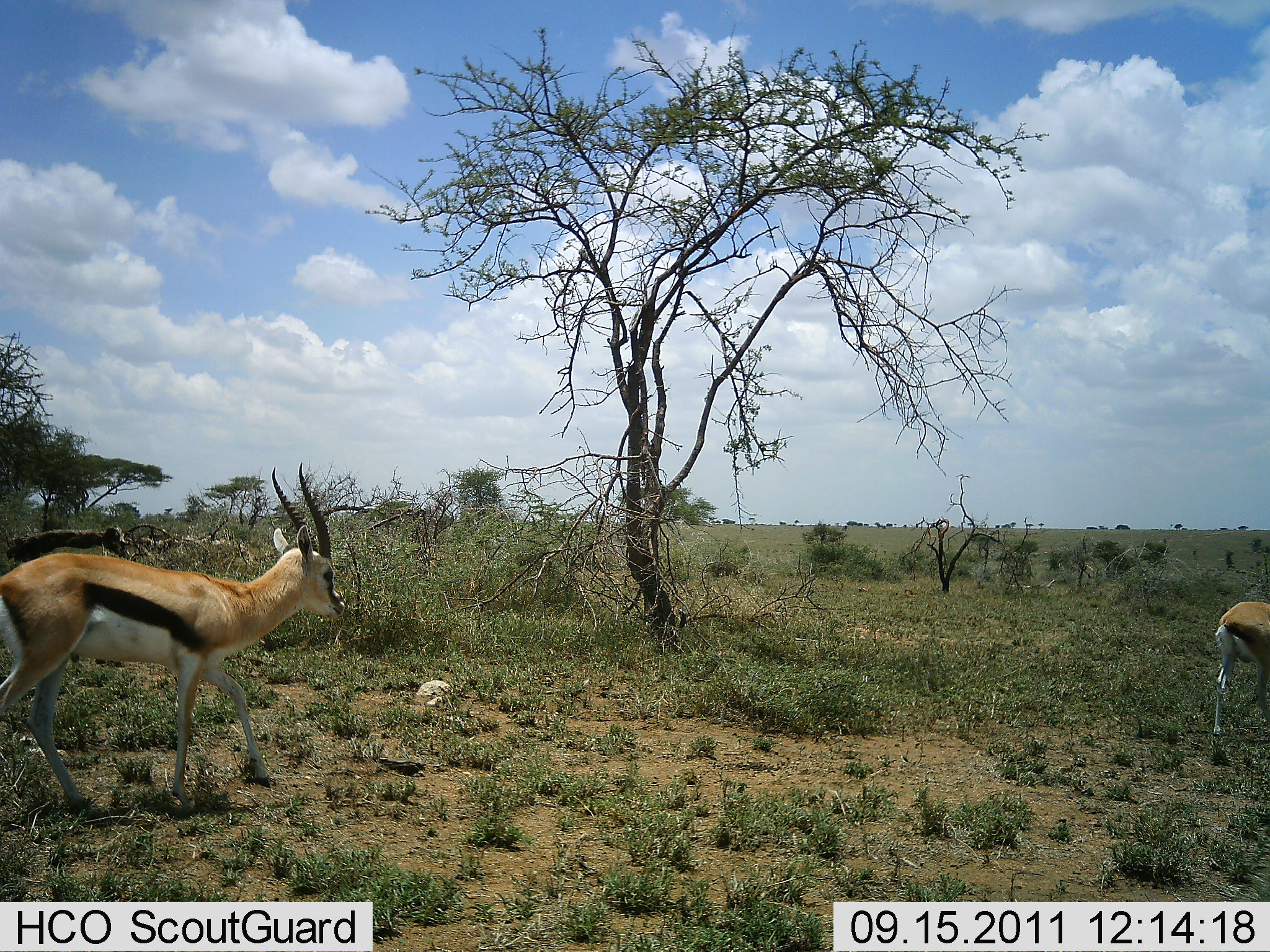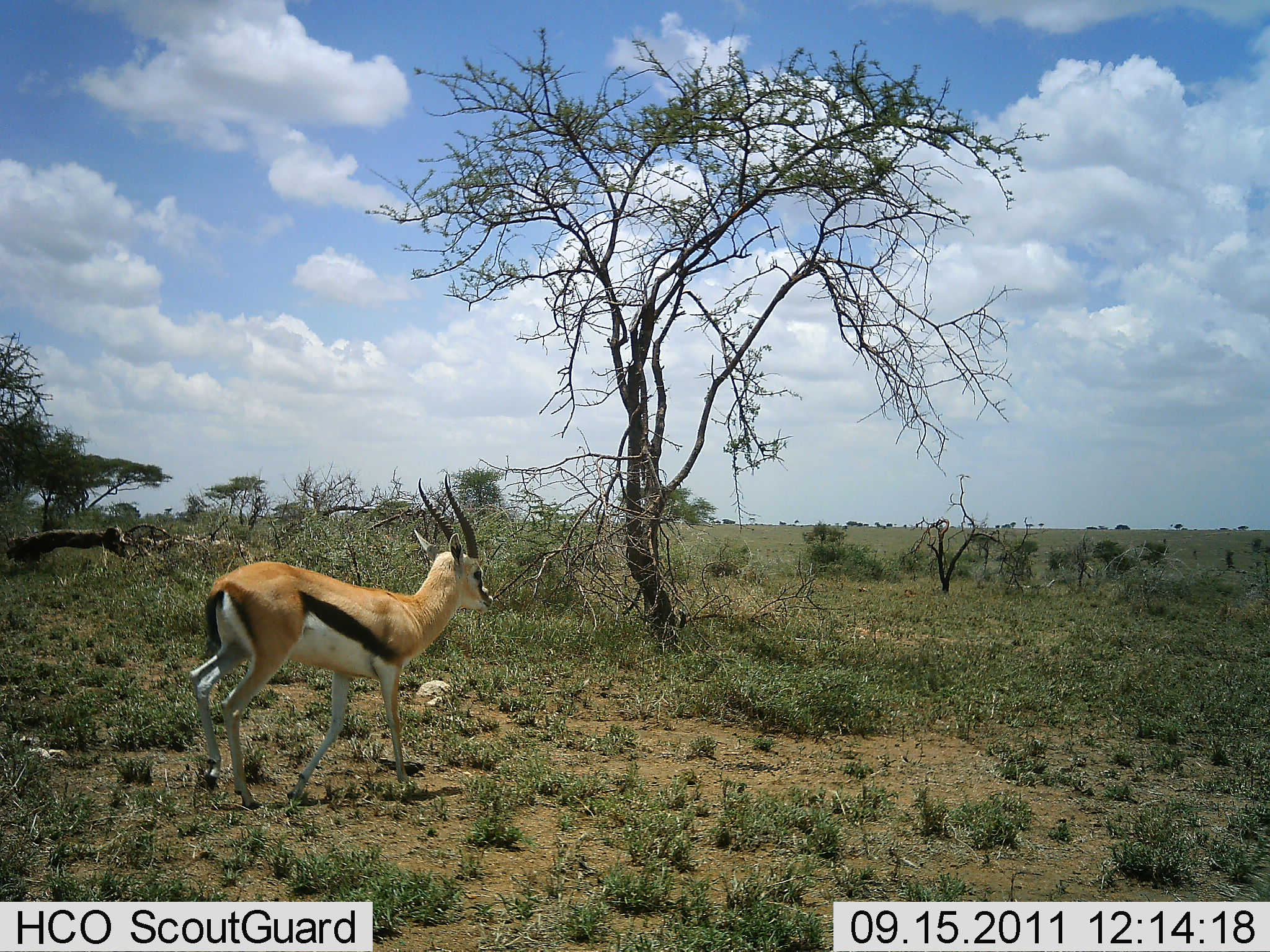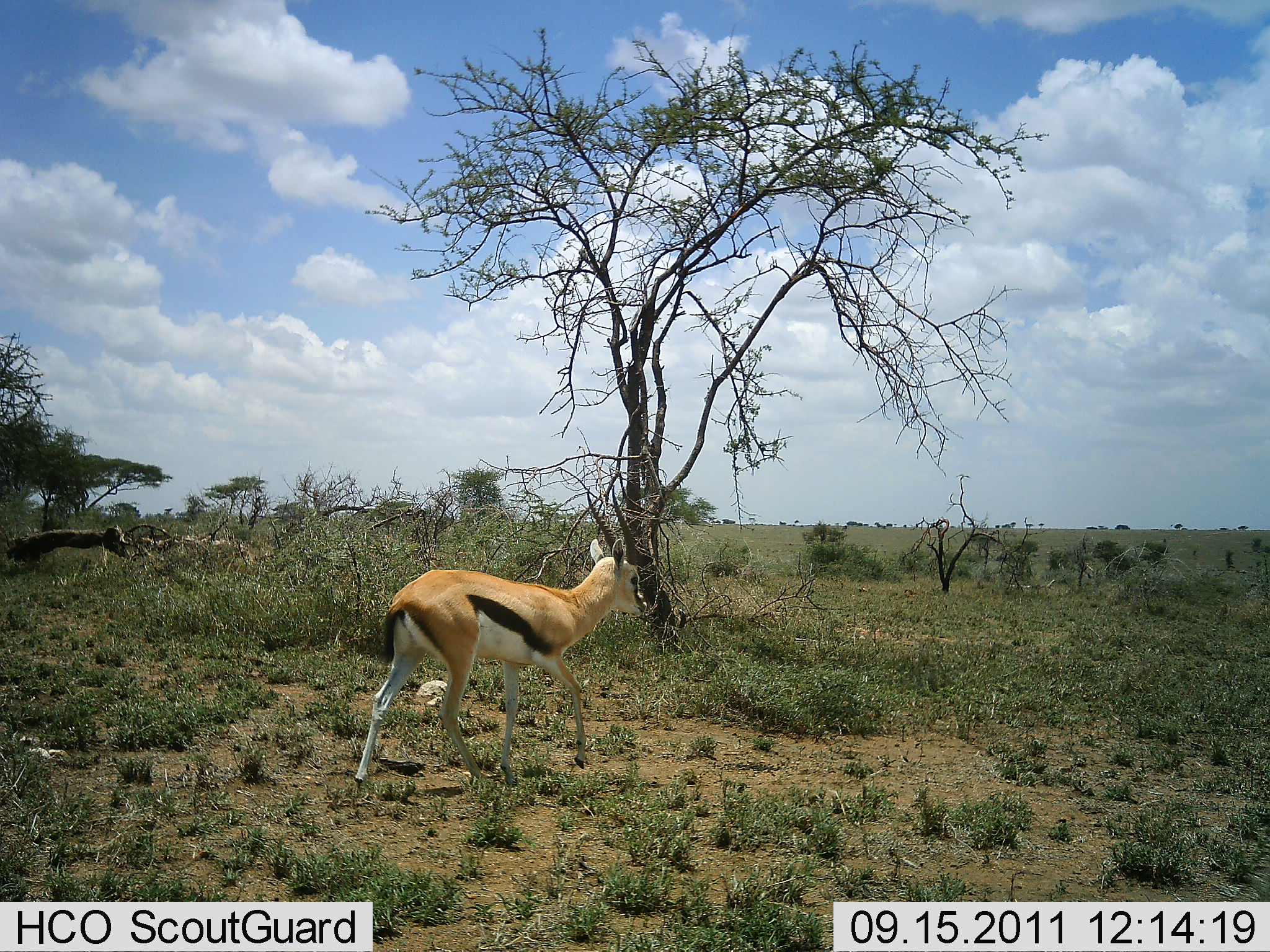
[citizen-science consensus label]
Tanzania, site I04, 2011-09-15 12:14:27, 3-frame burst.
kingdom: Animalia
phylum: Chordata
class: Mammalia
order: Artiodactyla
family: Bovidae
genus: Eudorcas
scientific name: Eudorcas thomsonii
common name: thomson's gazelle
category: gazellethomsons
Gazellethomsons (thomson's gazelle) (Eudorcas thomsonii), count 2. Behavior (volunteer vote fractions): standing 0%, resting 0%, moving 100%, interacting 0%. Young present (vote fraction): 0%. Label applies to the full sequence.